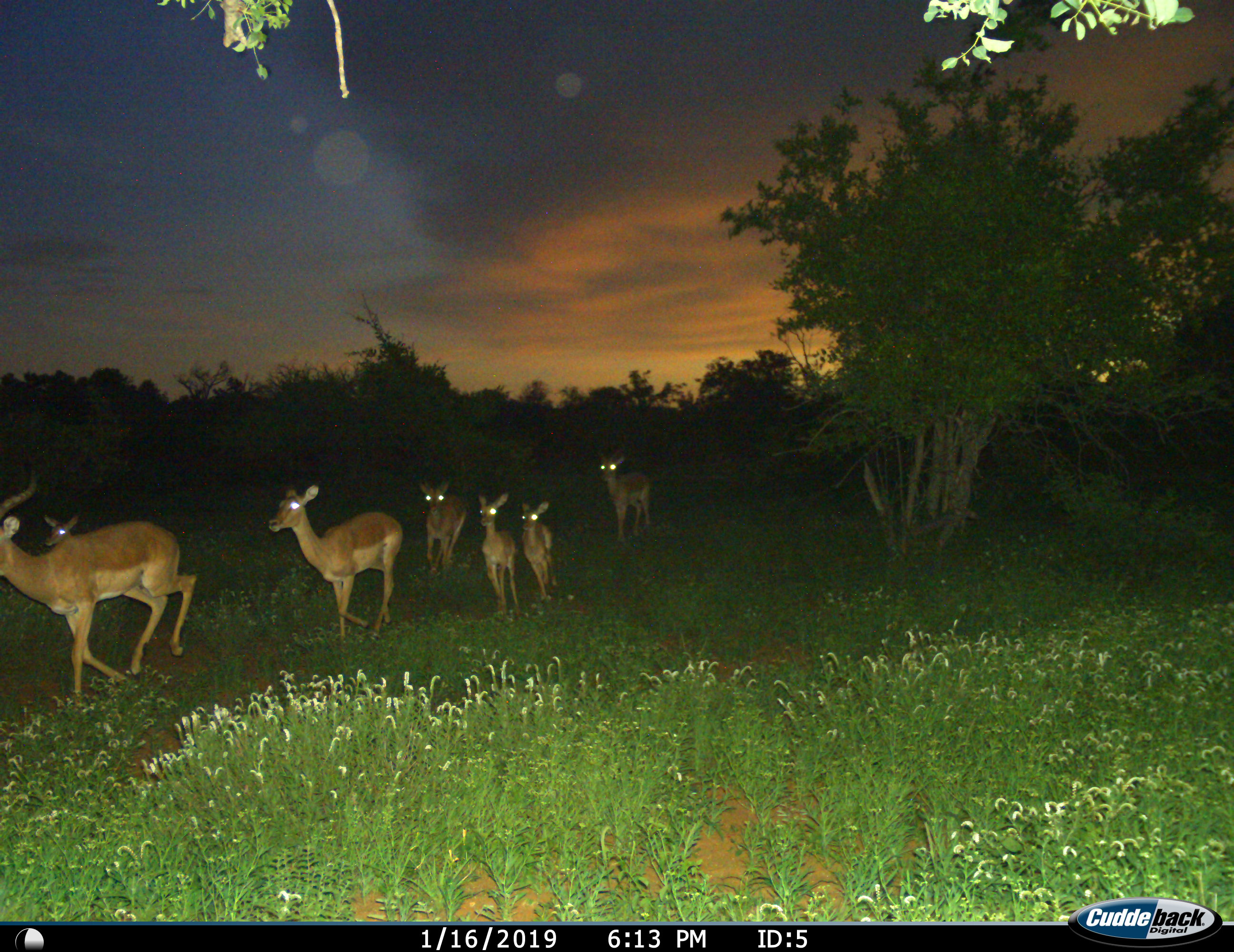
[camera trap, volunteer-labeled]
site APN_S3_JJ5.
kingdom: Animalia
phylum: Chordata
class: Mammalia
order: Artiodactyla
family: Bovidae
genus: Aepyceros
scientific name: Aepyceros melampus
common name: impala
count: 7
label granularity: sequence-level